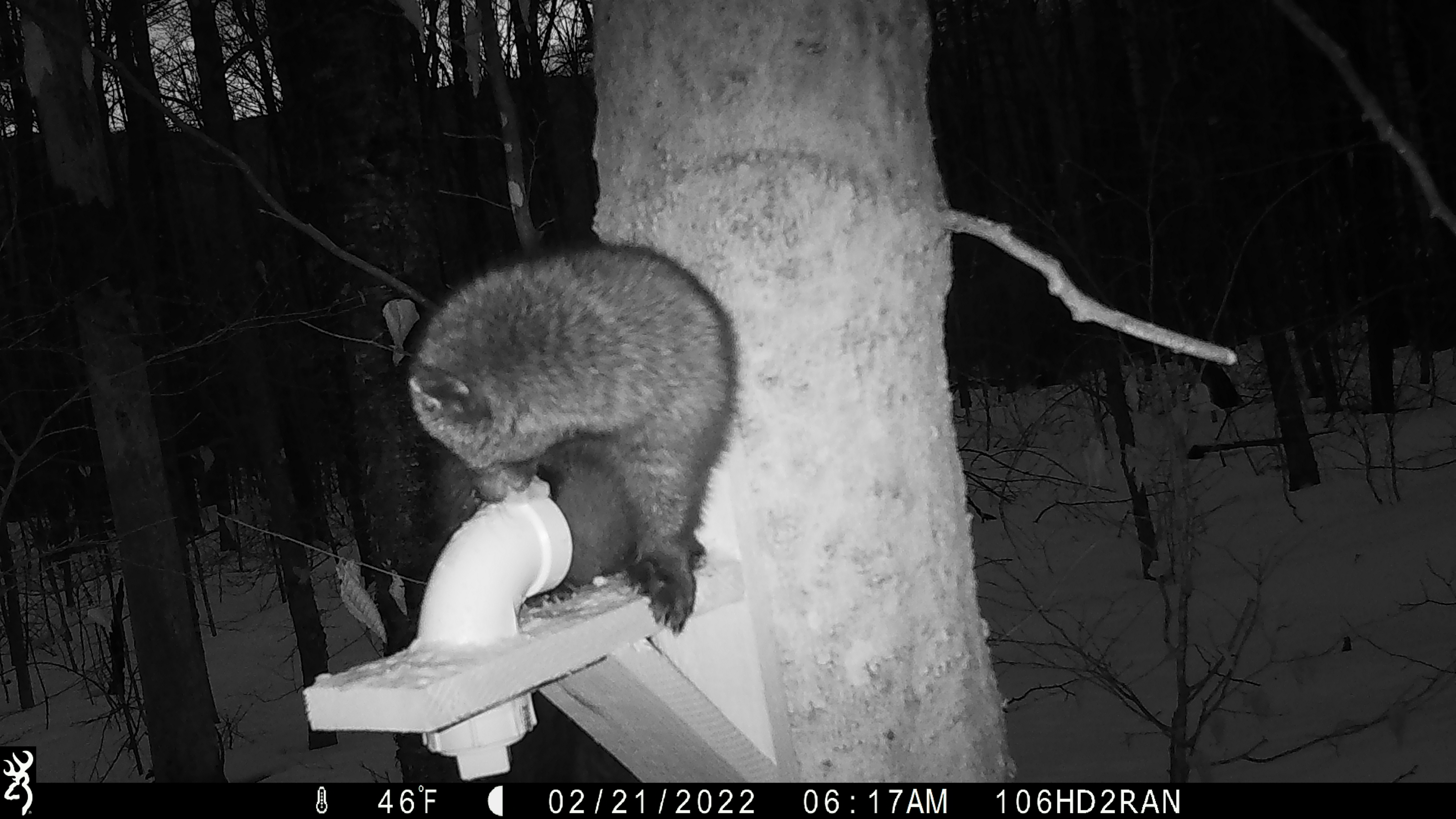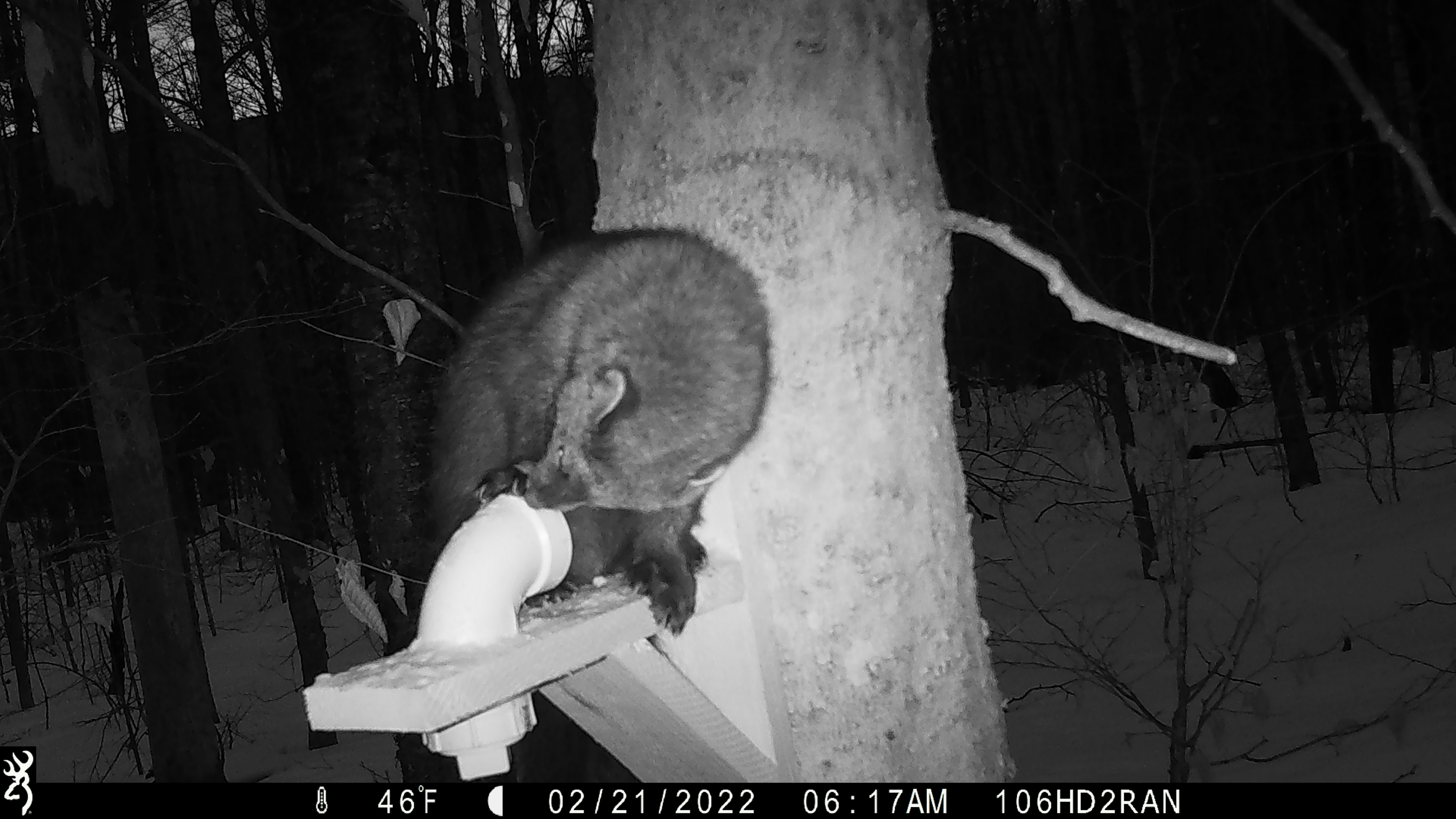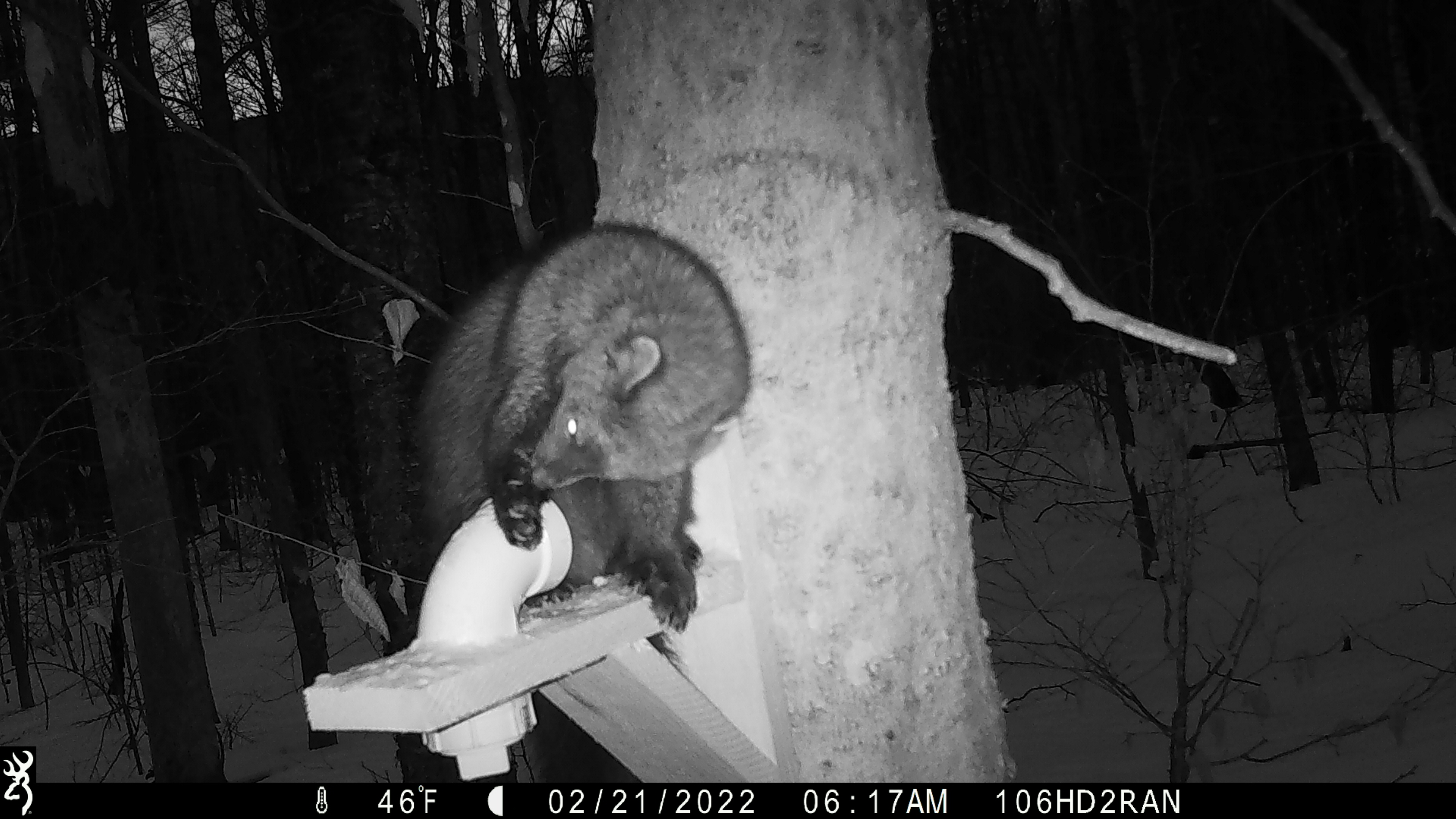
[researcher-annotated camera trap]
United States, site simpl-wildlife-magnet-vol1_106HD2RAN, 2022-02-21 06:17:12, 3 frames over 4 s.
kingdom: Animalia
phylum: Chordata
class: Mammalia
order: Carnivora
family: Mustelidae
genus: Pekania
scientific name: Pekania pennanti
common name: fisher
Fisher (Pekania pennanti).